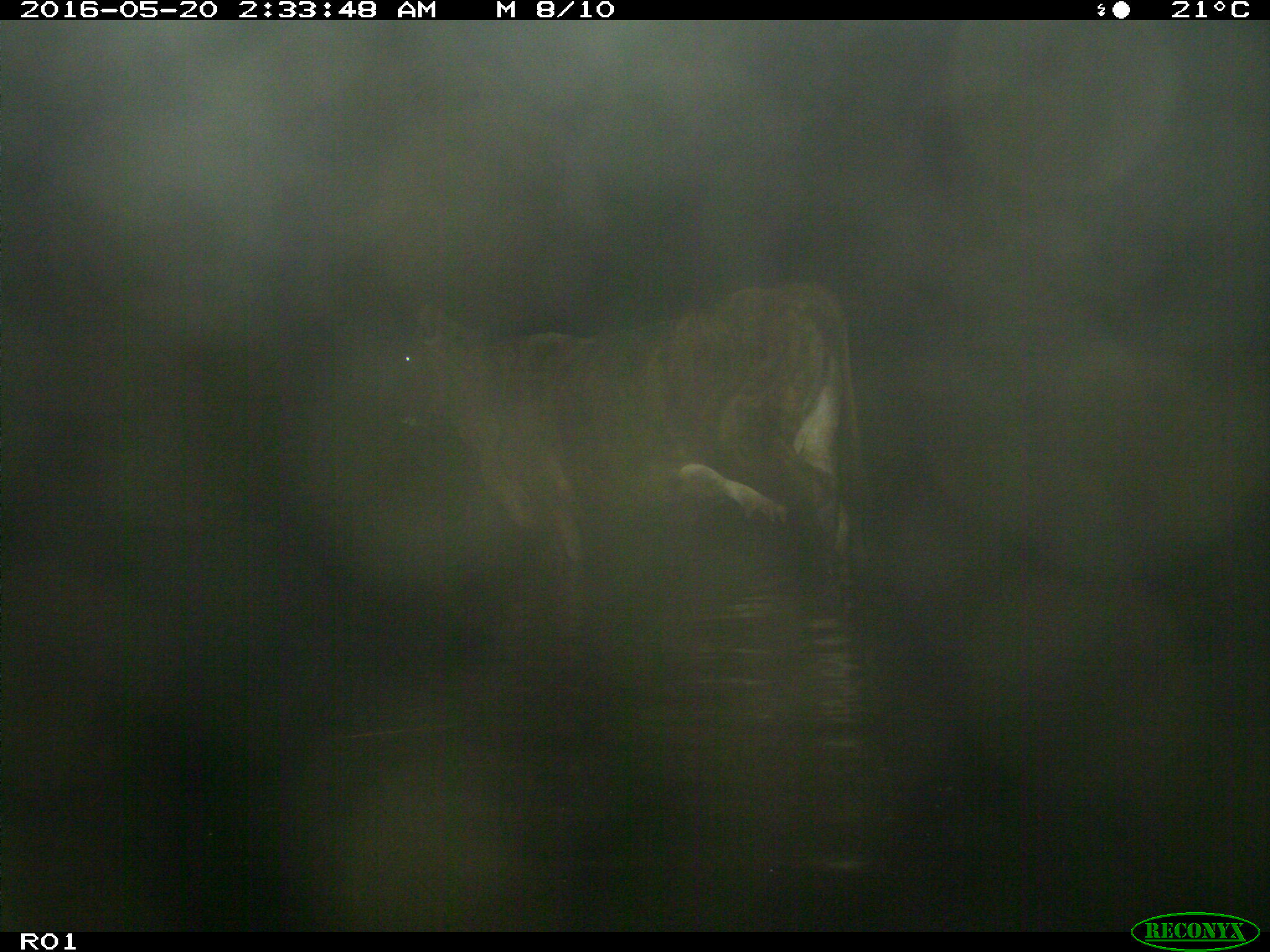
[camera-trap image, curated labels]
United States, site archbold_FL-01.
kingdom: Animalia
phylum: Chordata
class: Mammalia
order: Artiodactyla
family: Bovidae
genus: Bos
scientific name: Bos taurus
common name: domestic cow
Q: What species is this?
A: Bos taurus (domestic cow).